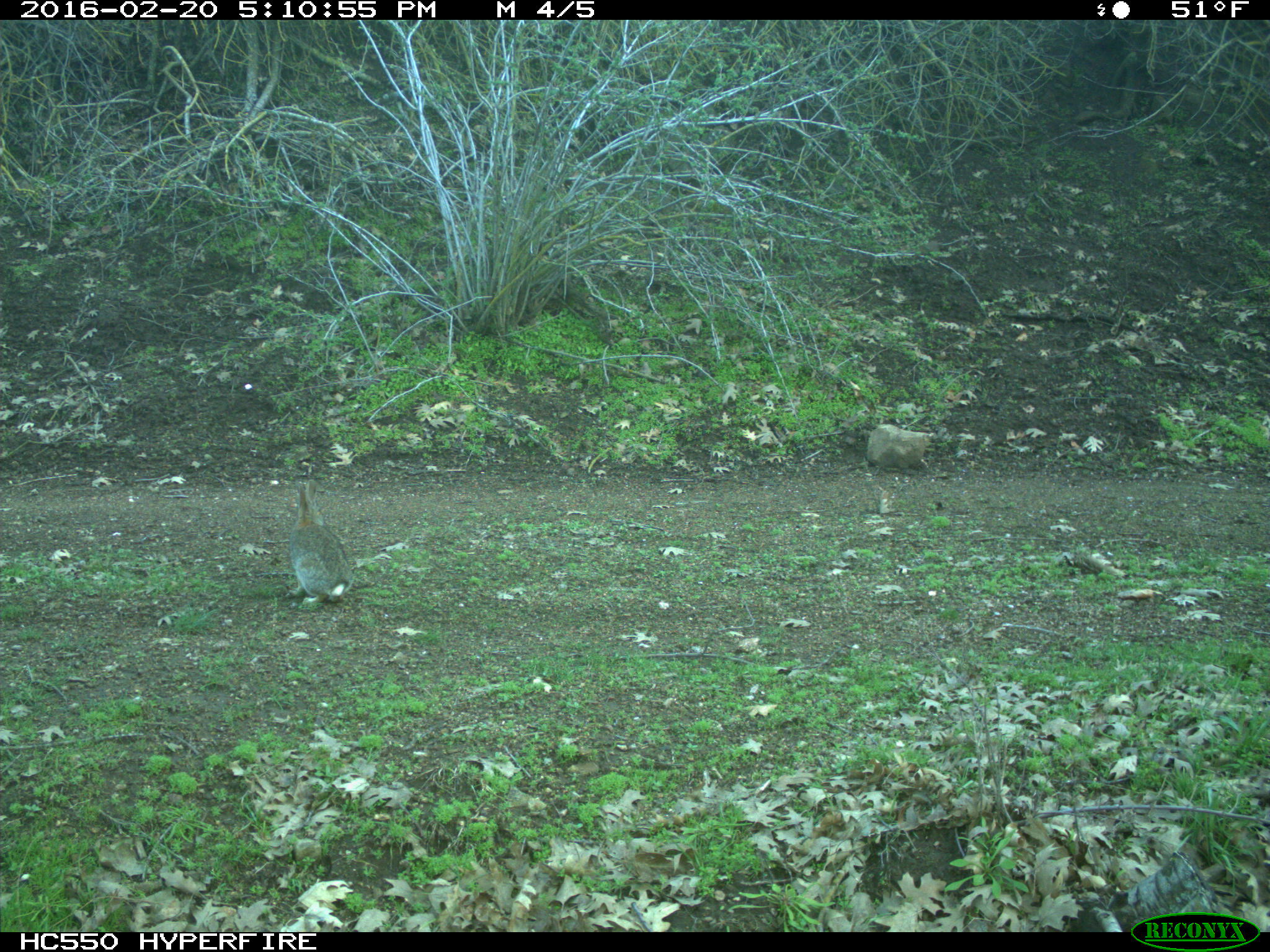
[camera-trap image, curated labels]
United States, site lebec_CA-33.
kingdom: Animalia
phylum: Chordata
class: Mammalia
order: Lagomorpha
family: Leporidae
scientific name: Leporidae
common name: rabbits and hares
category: unidentified rabbit